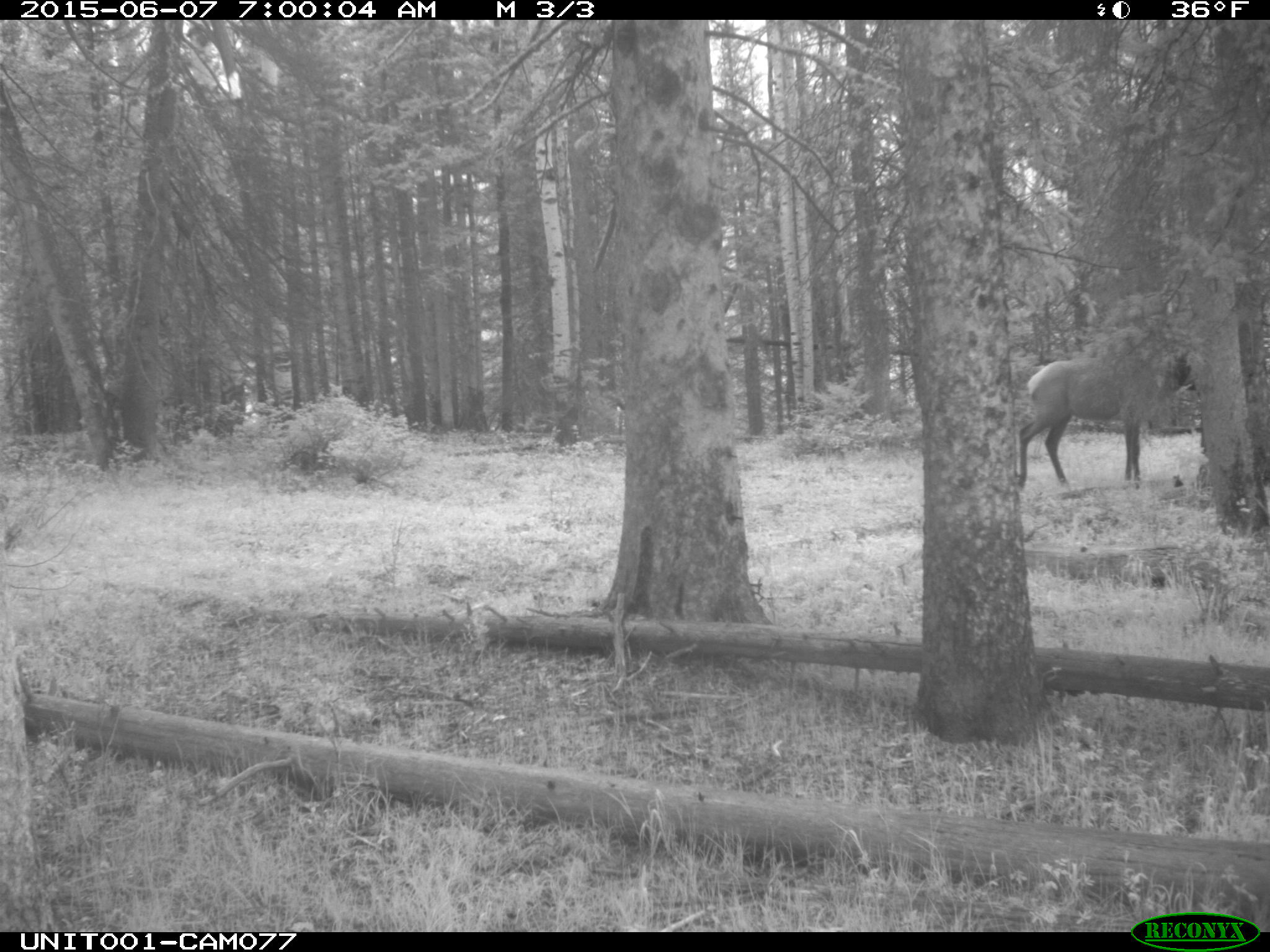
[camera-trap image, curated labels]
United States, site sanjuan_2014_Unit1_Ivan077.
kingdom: Animalia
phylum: Chordata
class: Mammalia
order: Artiodactyla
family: Cervidae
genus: Cervus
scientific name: Cervus elaphus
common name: red deer